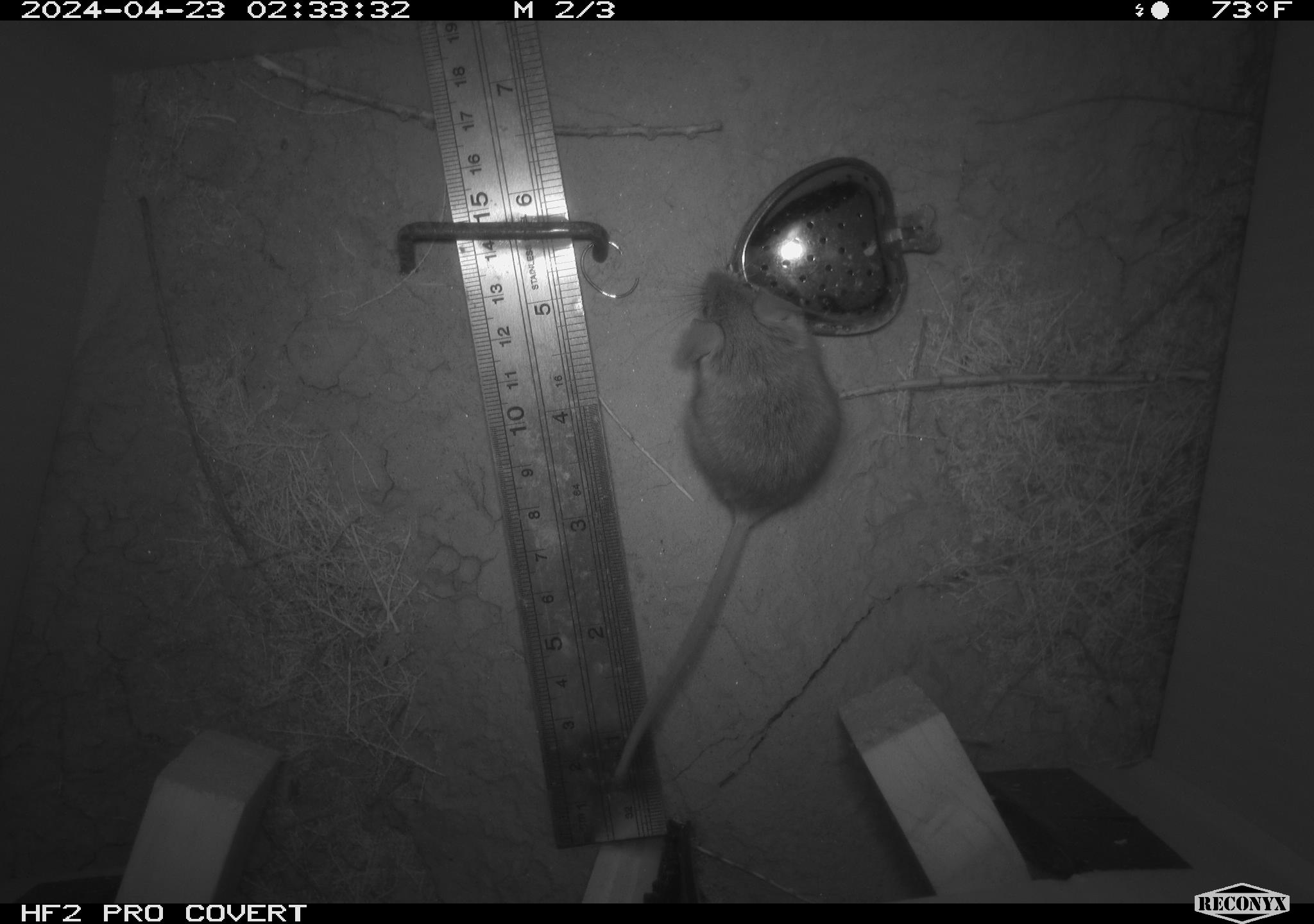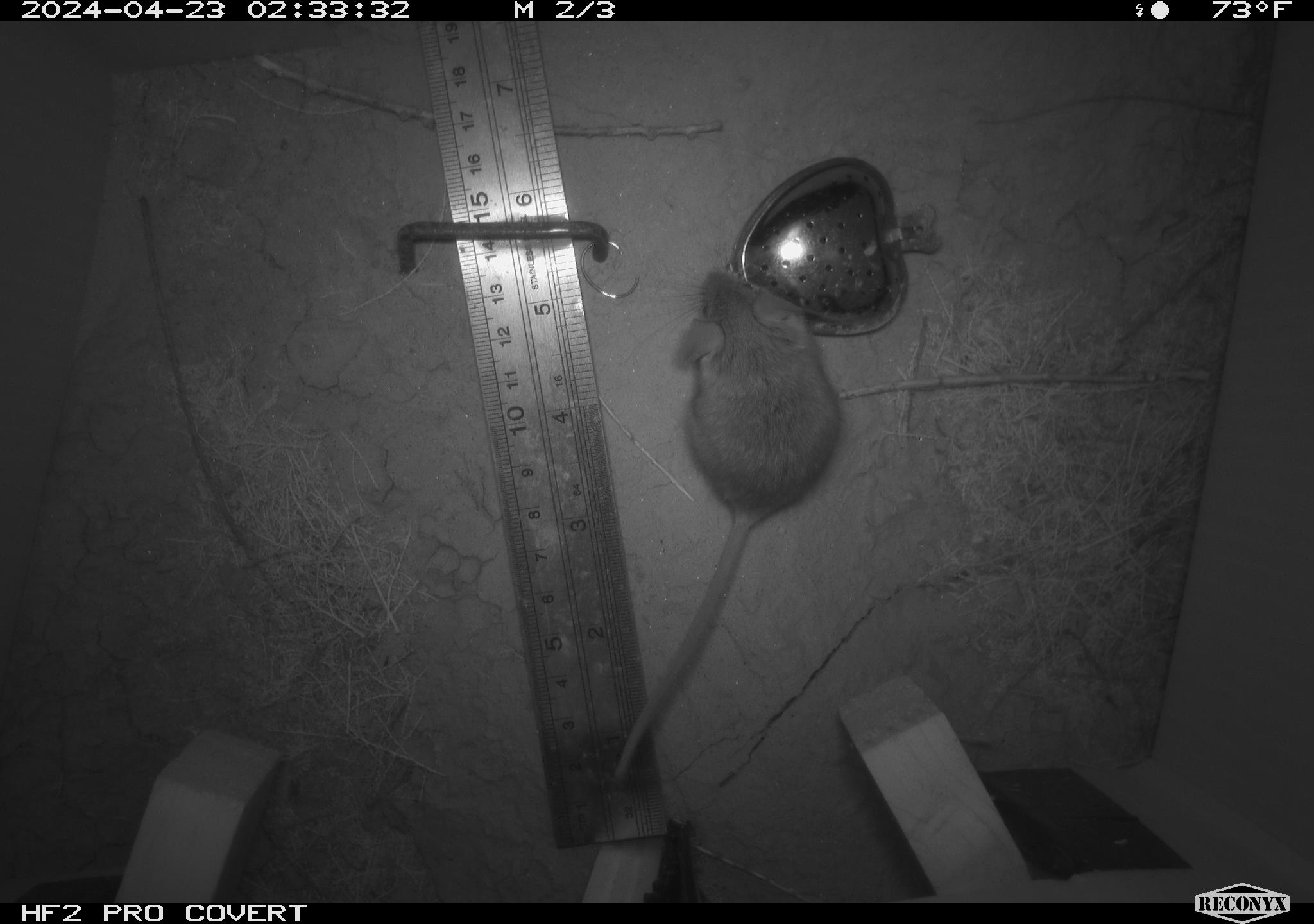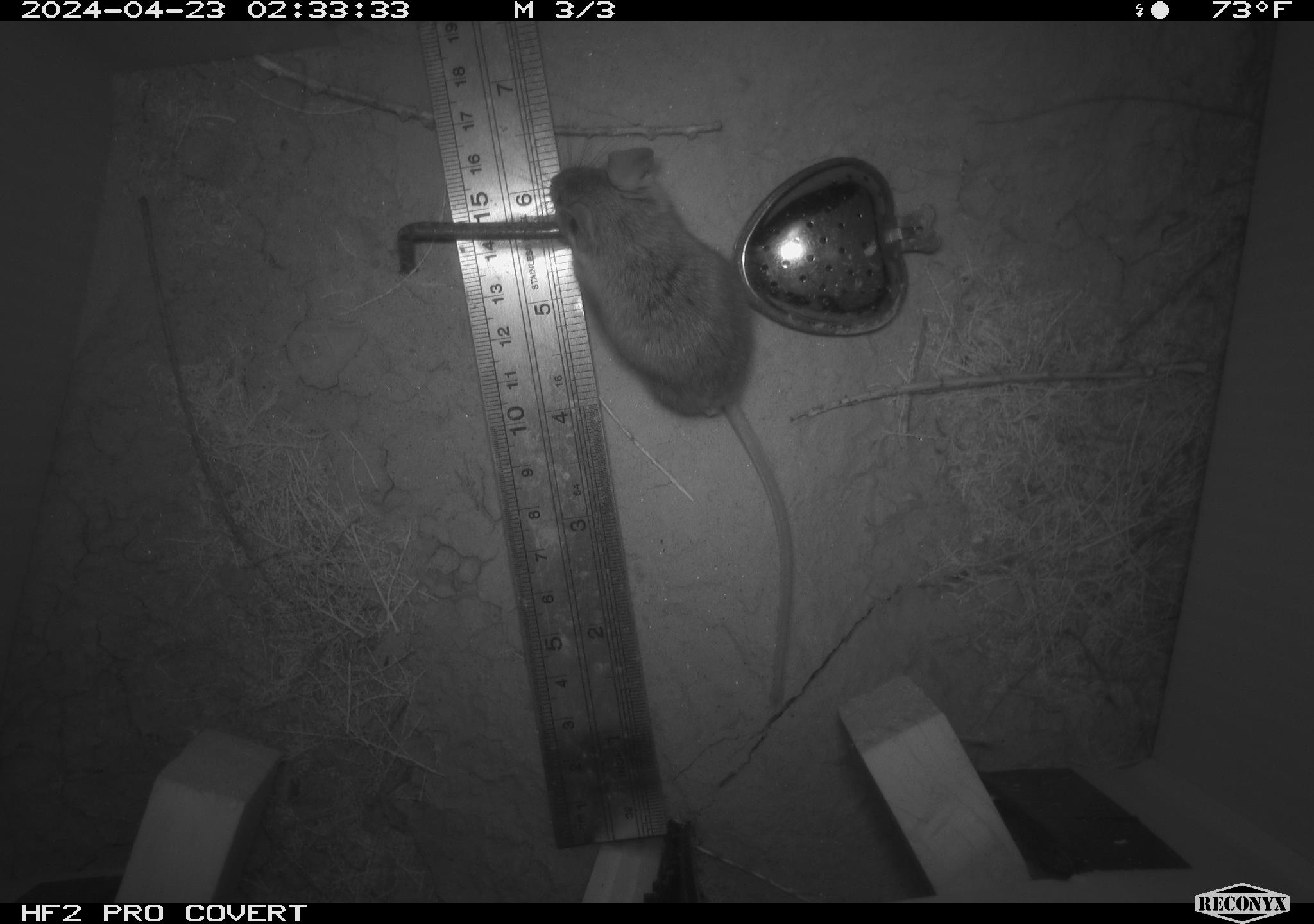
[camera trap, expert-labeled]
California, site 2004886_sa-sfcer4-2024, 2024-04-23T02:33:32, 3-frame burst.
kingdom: Animalia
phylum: Chordata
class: Mammalia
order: Rodentia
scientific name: Rodentia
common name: mouse species